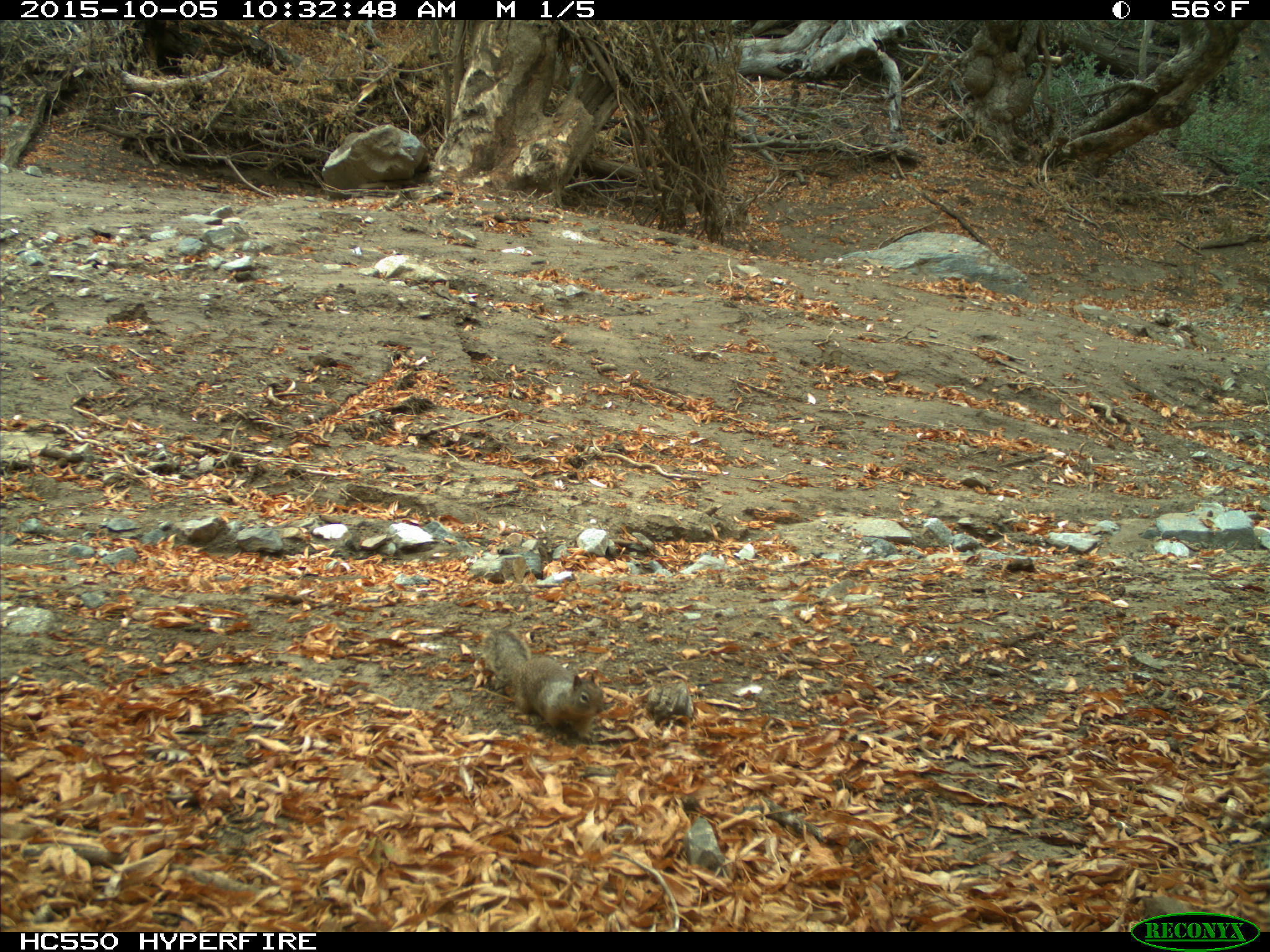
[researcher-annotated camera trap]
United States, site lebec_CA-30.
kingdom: Animalia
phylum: Chordata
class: Mammalia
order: Rodentia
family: Sciuridae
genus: Otospermophilus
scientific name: Otospermophilus beecheyi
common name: california ground squirrel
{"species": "Otospermophilus beecheyi (california ground squirrel)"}